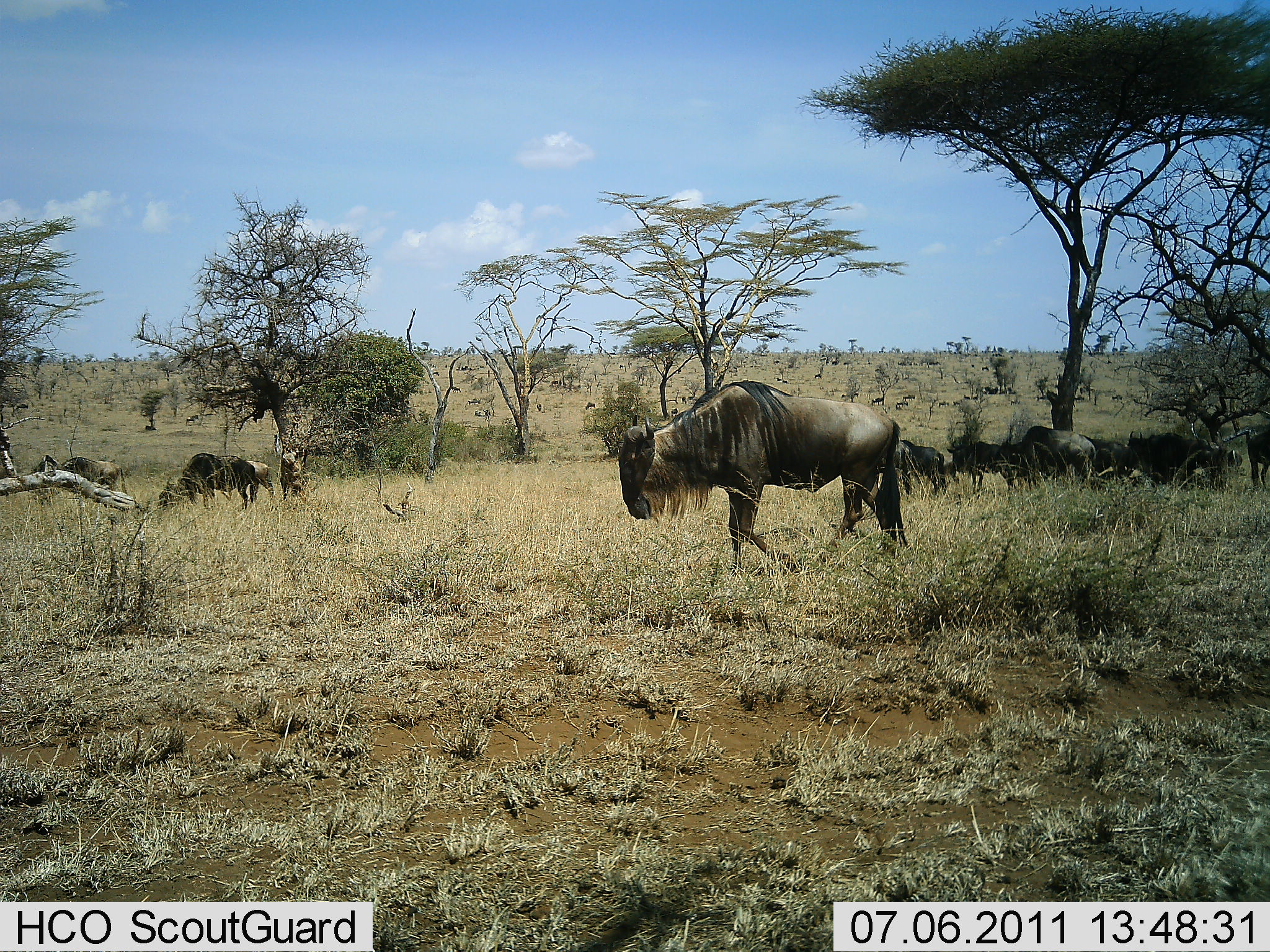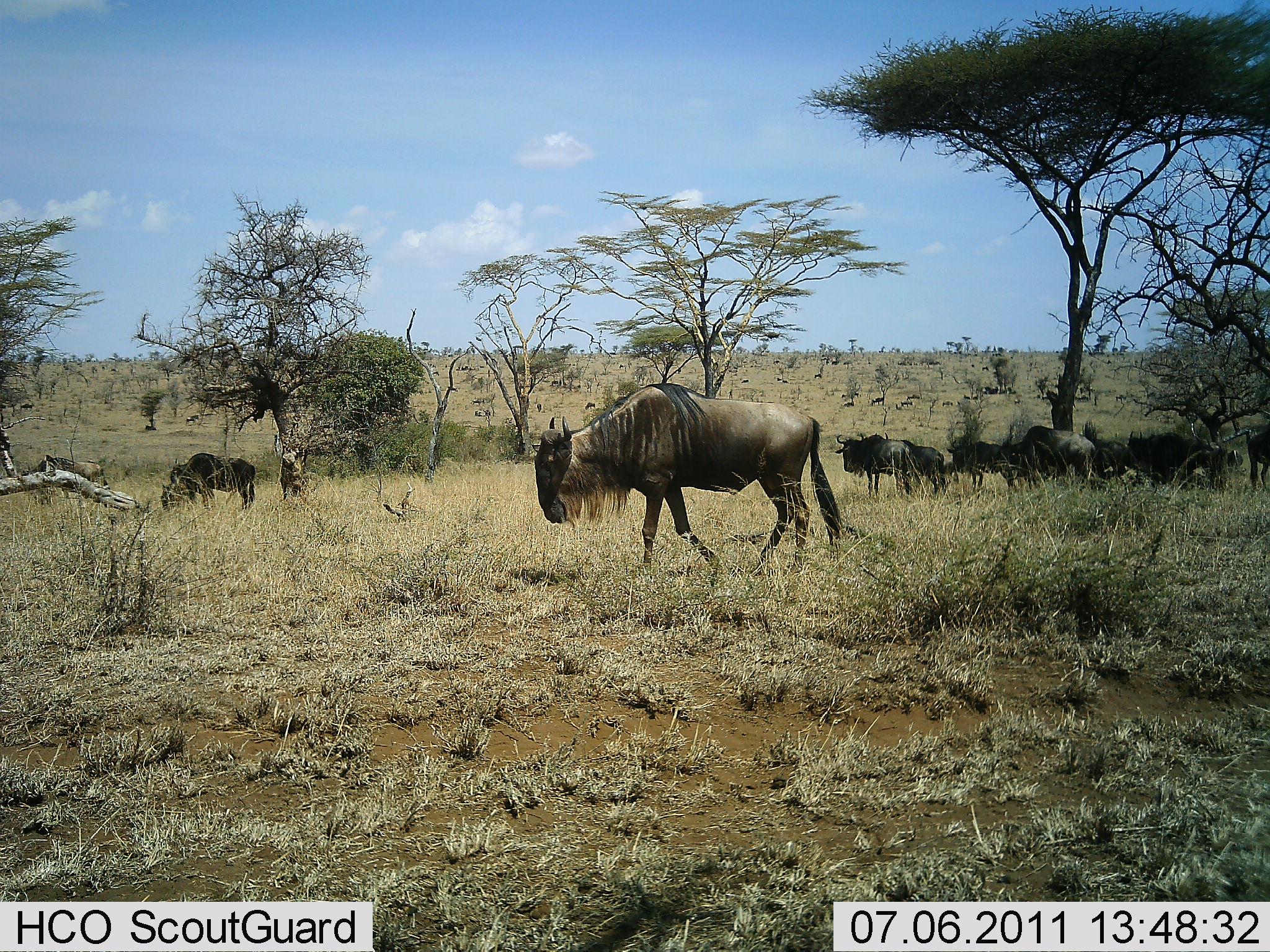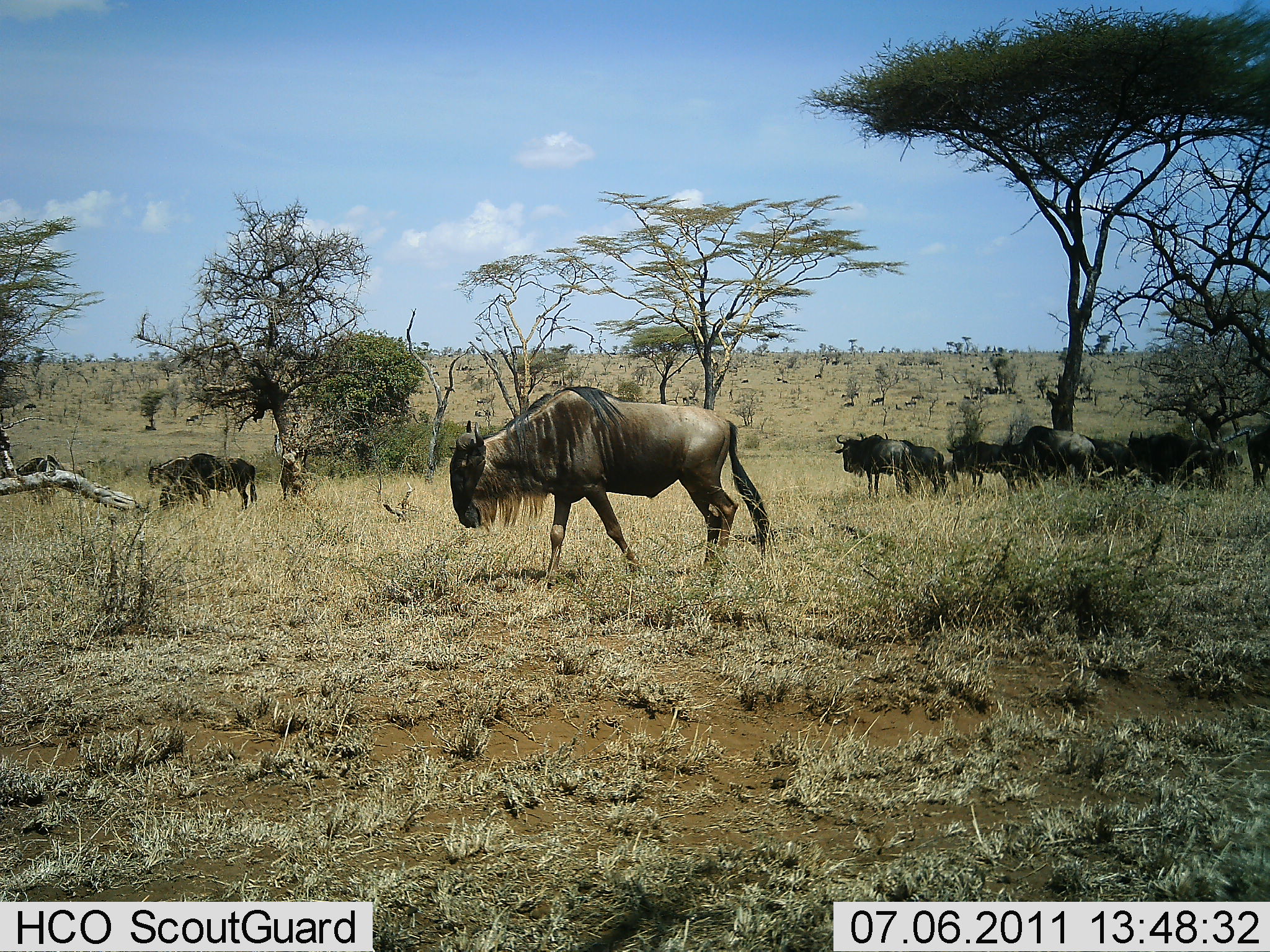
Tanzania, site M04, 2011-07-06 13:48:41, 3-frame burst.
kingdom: Animalia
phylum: Chordata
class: Mammalia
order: Artiodactyla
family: Bovidae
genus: Connochaetes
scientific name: Connochaetes taurinus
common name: blue wildebeest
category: wildebeest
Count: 11-50.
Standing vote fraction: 67%.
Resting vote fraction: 25%.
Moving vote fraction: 83%.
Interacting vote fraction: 0%.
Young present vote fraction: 8%.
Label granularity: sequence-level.